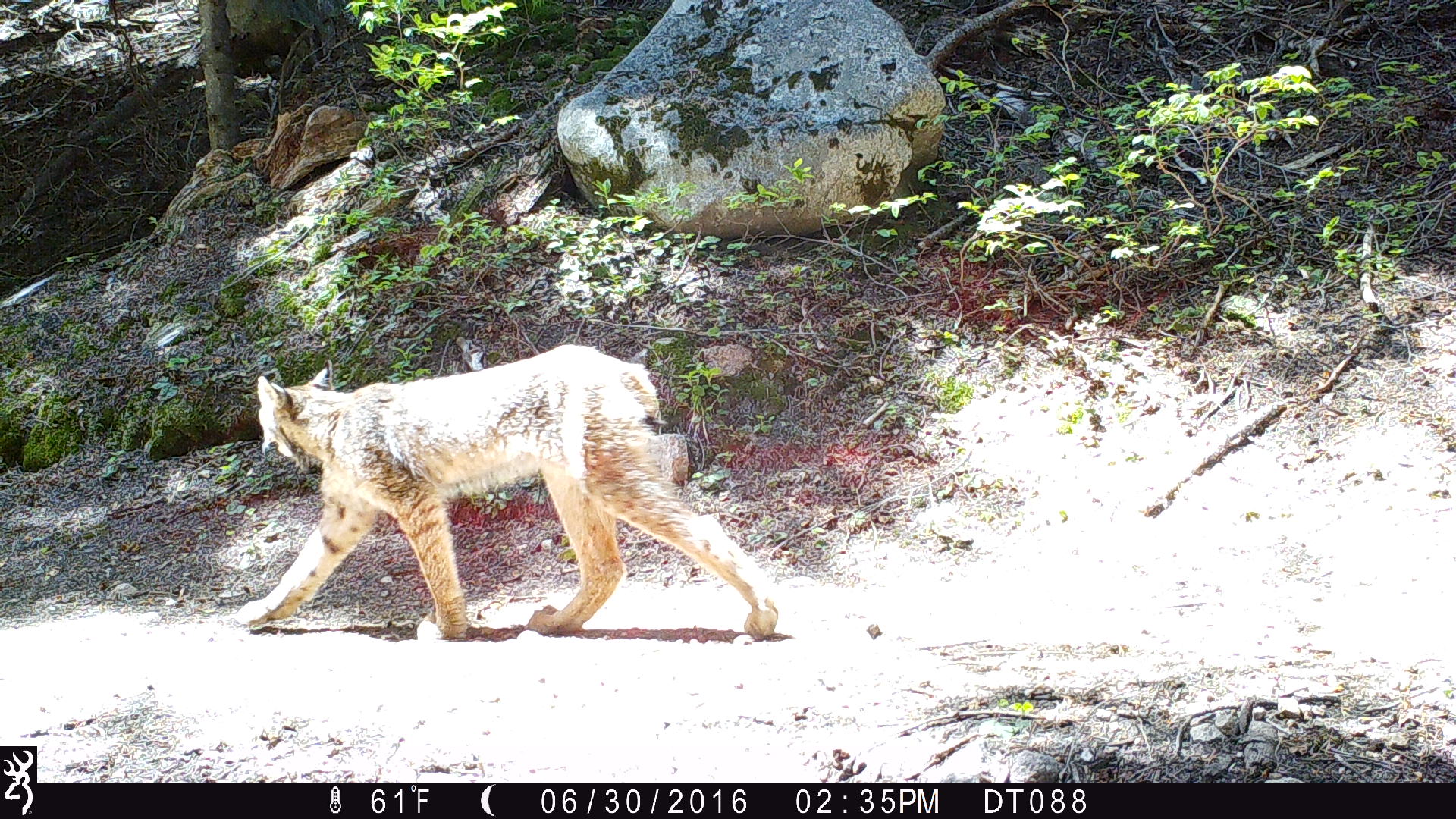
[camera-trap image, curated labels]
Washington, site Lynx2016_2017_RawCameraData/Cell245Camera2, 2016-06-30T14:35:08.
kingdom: Animalia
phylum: Chordata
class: Mammalia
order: Carnivora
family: Felidae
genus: Lynx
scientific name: Lynx canadensis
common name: canada lynx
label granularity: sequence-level